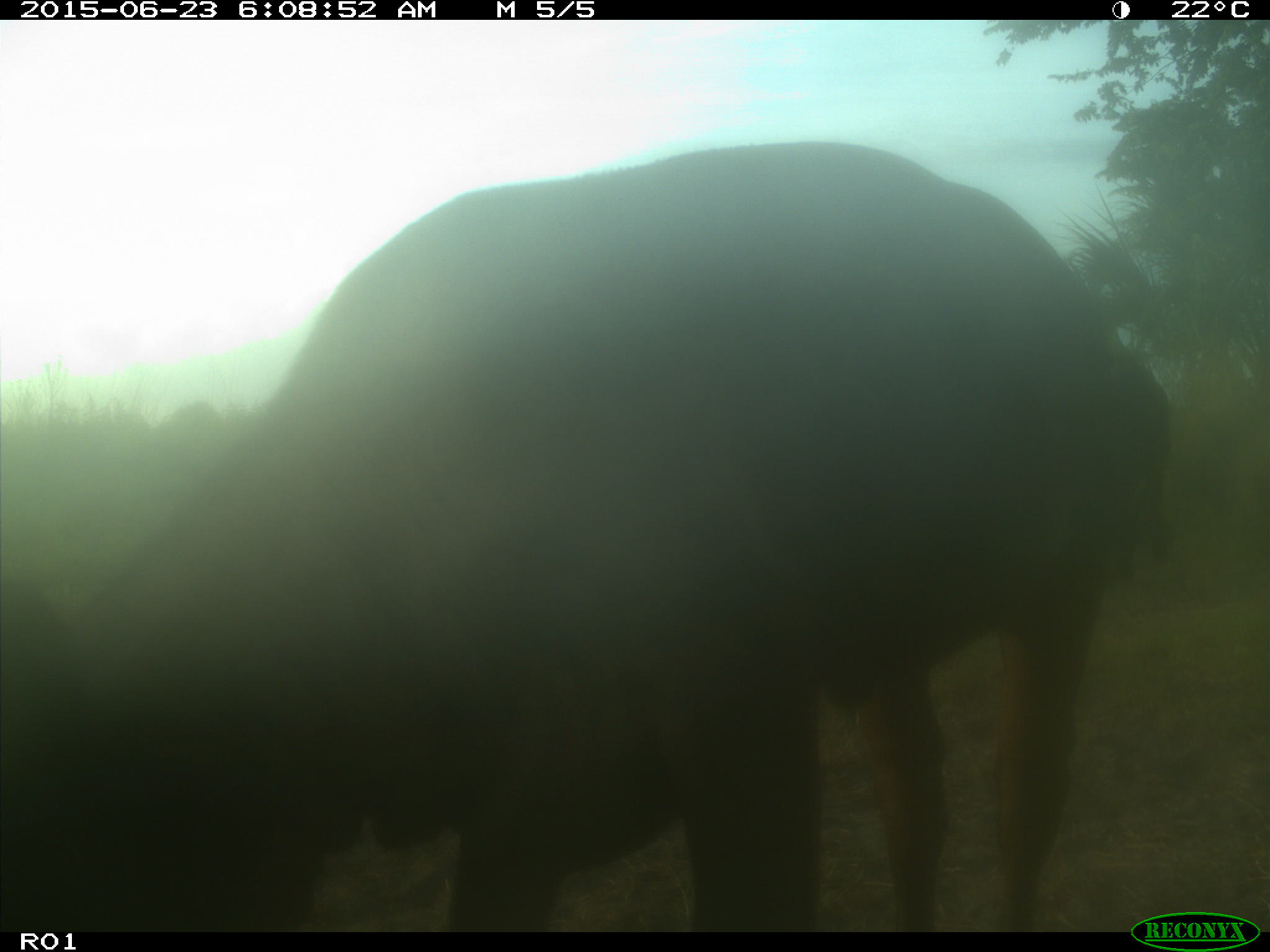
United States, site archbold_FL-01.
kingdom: Animalia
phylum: Chordata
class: Mammalia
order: Artiodactyla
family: Bovidae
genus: Bos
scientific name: Bos taurus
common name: domestic cow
Bos taurus (domestic cow).